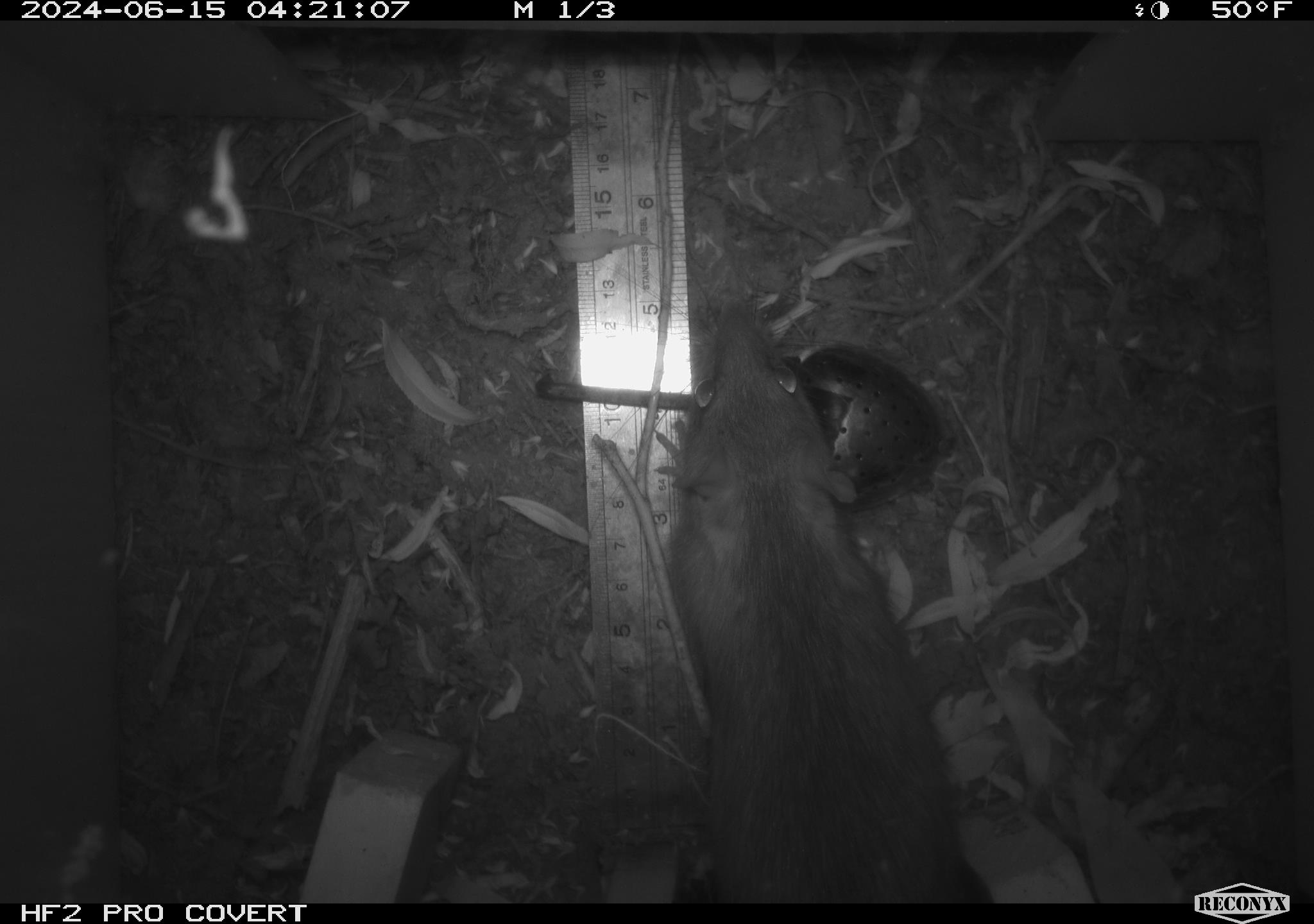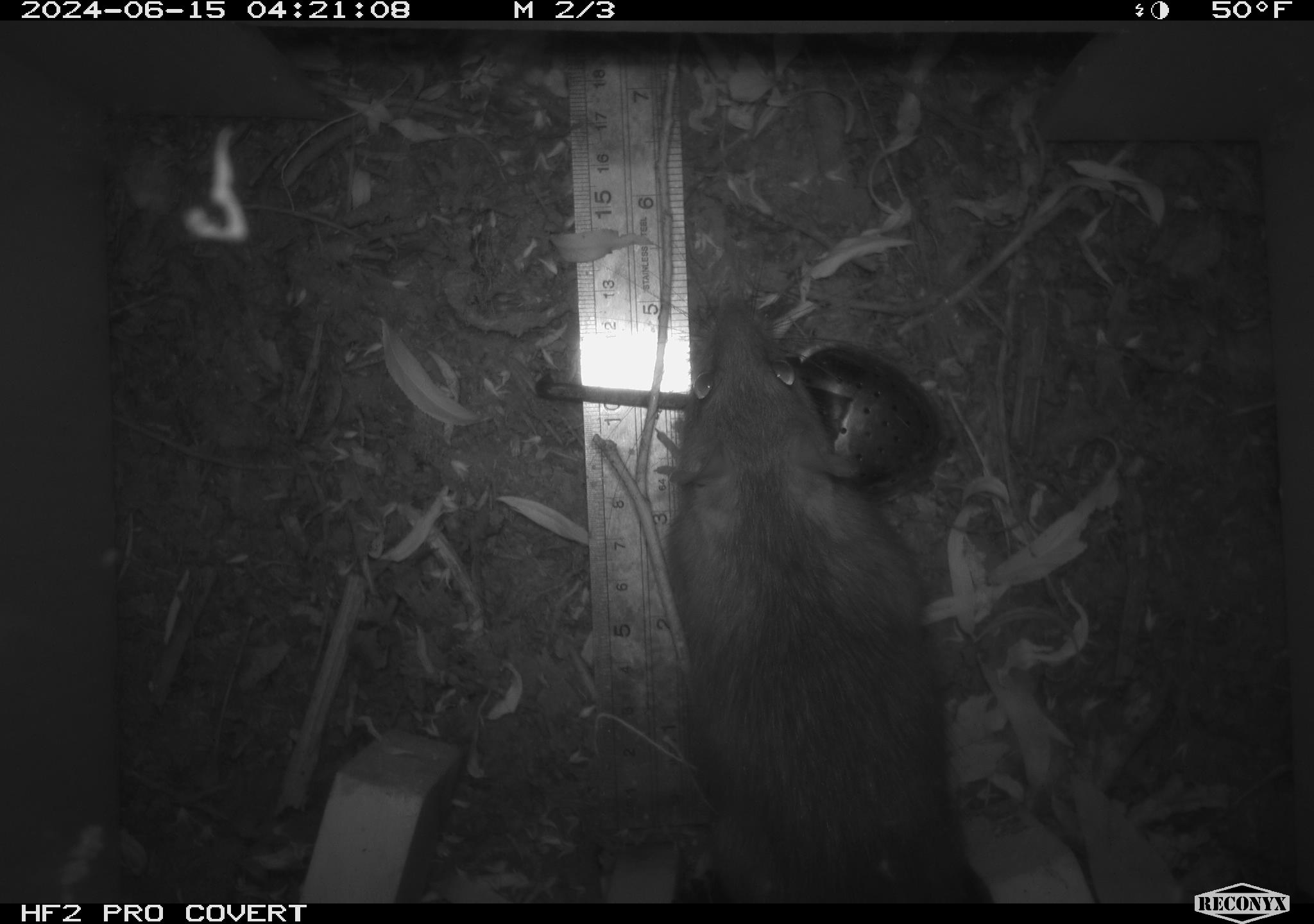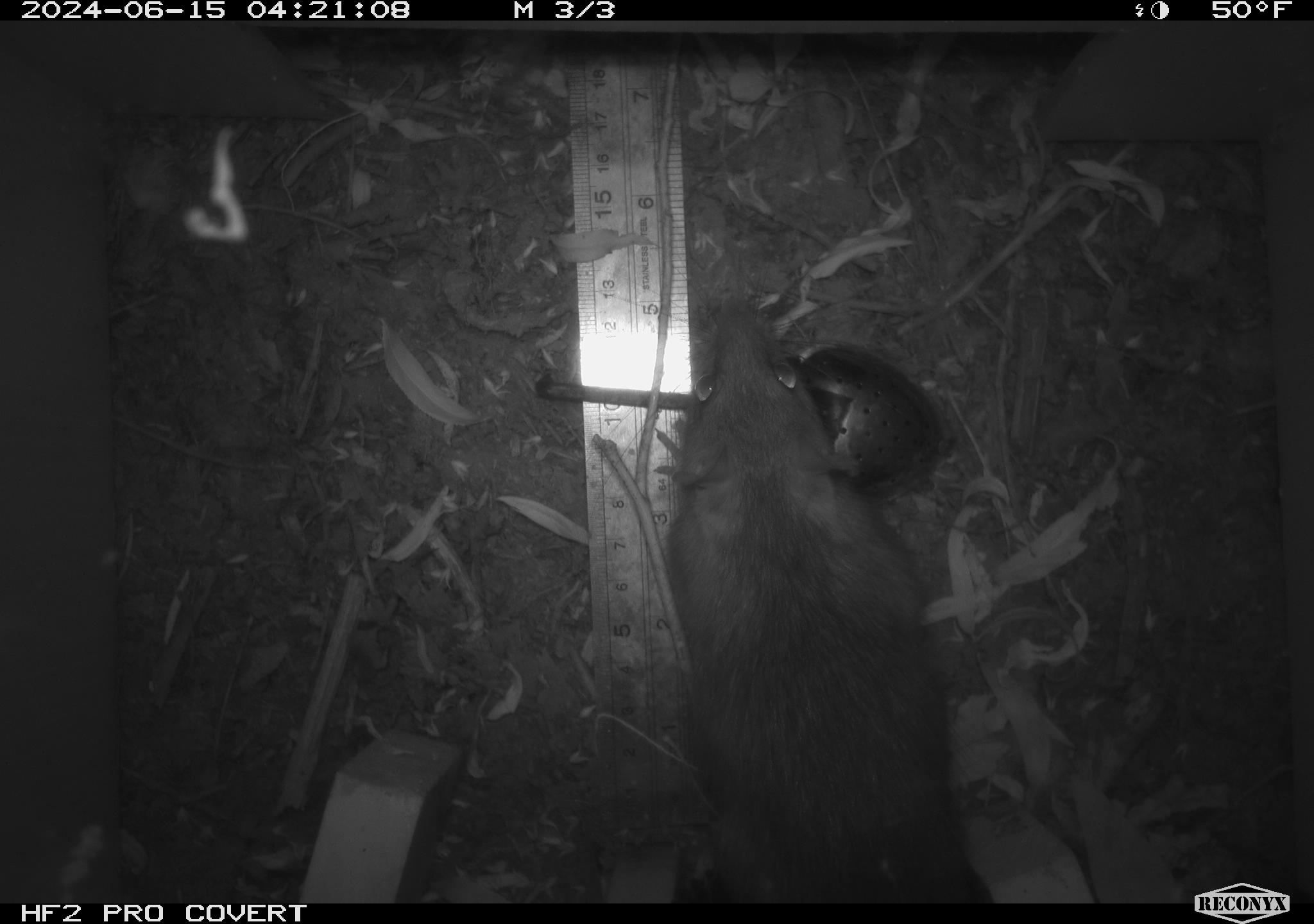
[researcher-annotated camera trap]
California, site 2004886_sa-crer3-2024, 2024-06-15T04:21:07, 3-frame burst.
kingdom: Animalia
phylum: Chordata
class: Mammalia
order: Rodentia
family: Muridae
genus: Rattus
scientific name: Rattus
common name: rat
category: rattus species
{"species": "rattus species (rat) (Rattus)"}